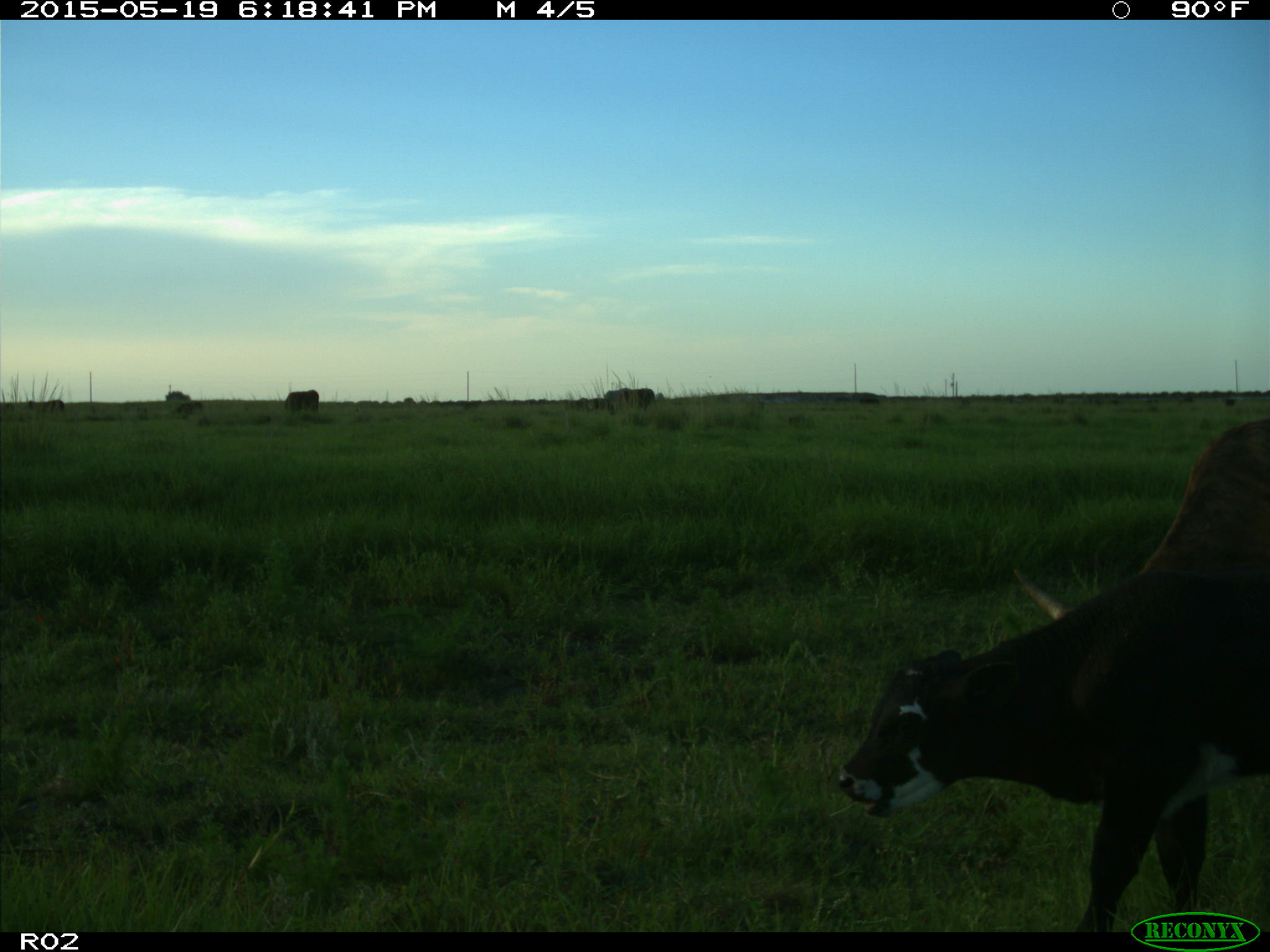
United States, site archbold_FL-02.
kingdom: Animalia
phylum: Chordata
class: Mammalia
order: Artiodactyla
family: Bovidae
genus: Bos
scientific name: Bos taurus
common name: domestic cow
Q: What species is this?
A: Bos taurus (domestic cow).